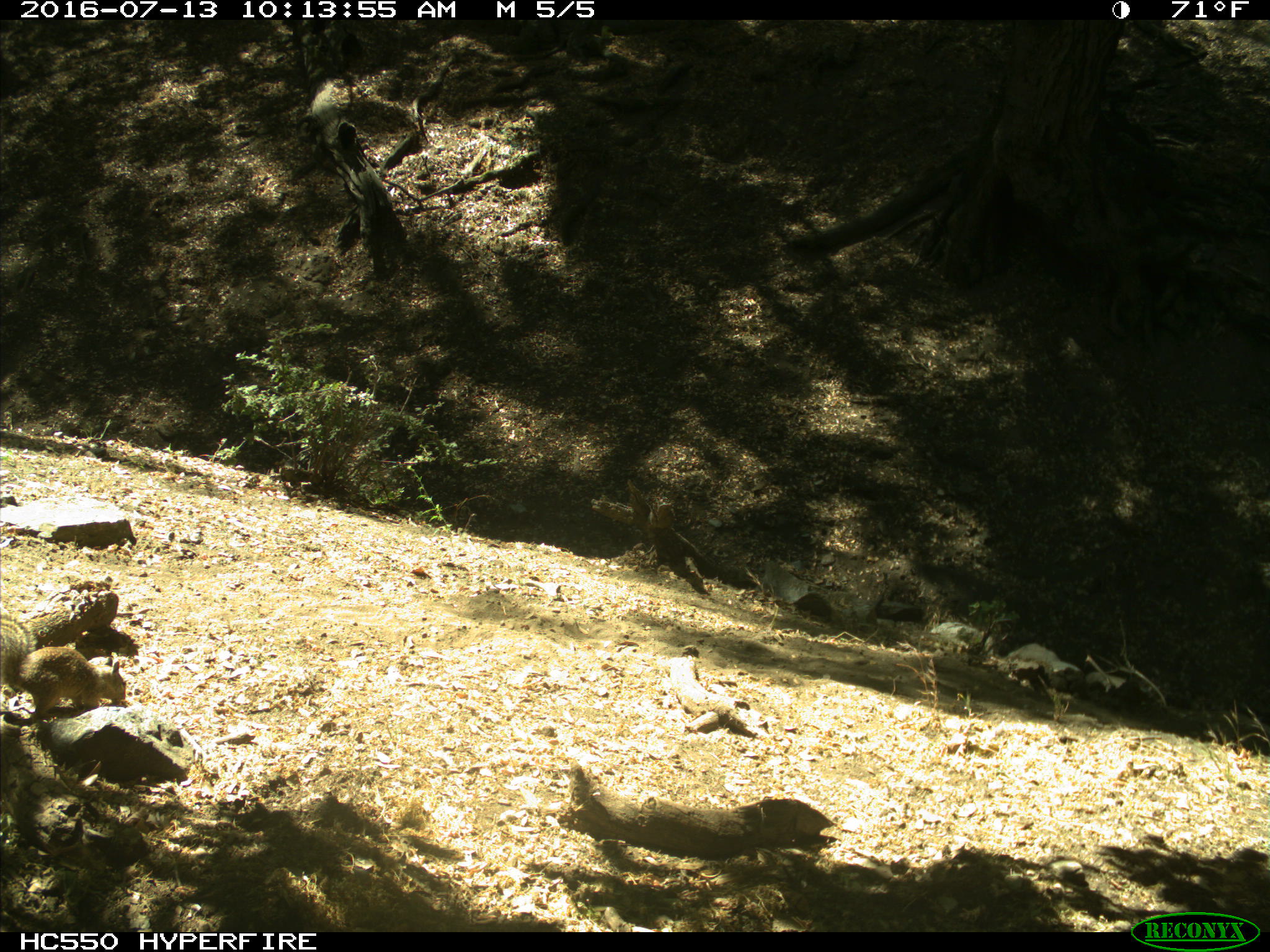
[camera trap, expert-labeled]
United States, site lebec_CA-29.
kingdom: Animalia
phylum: Chordata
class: Mammalia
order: Rodentia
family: Sciuridae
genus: Otospermophilus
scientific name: Otospermophilus beecheyi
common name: california ground squirrel